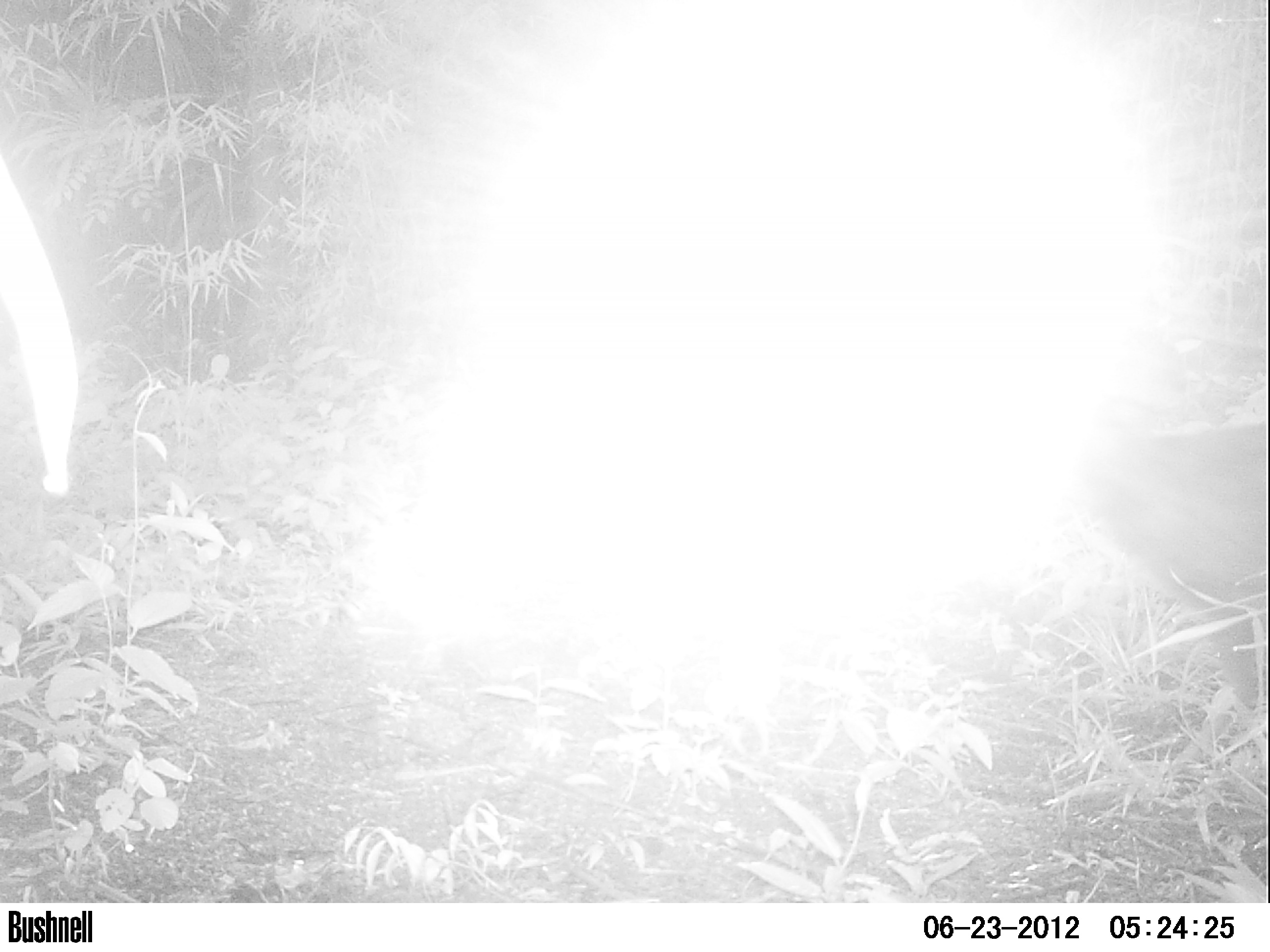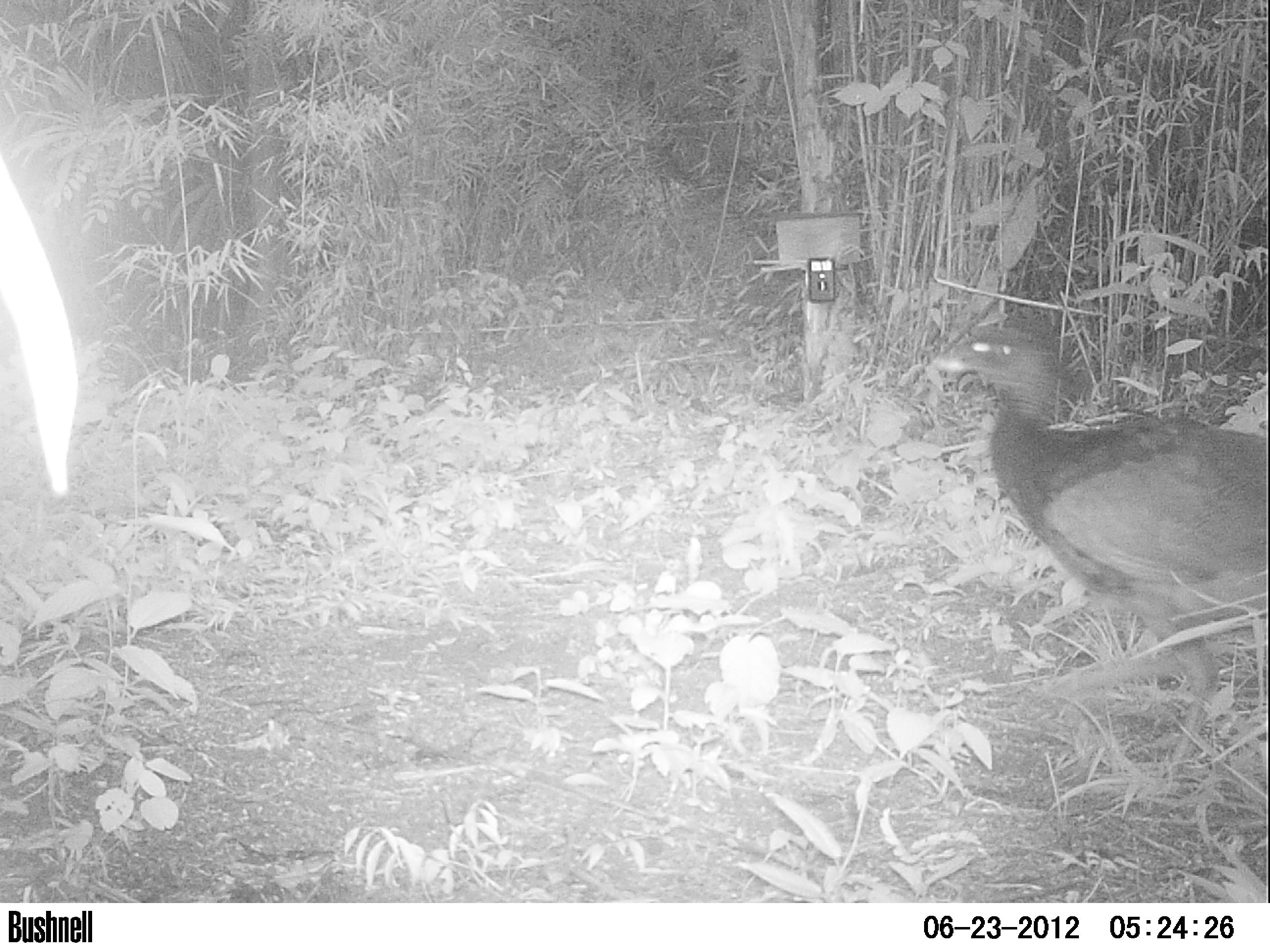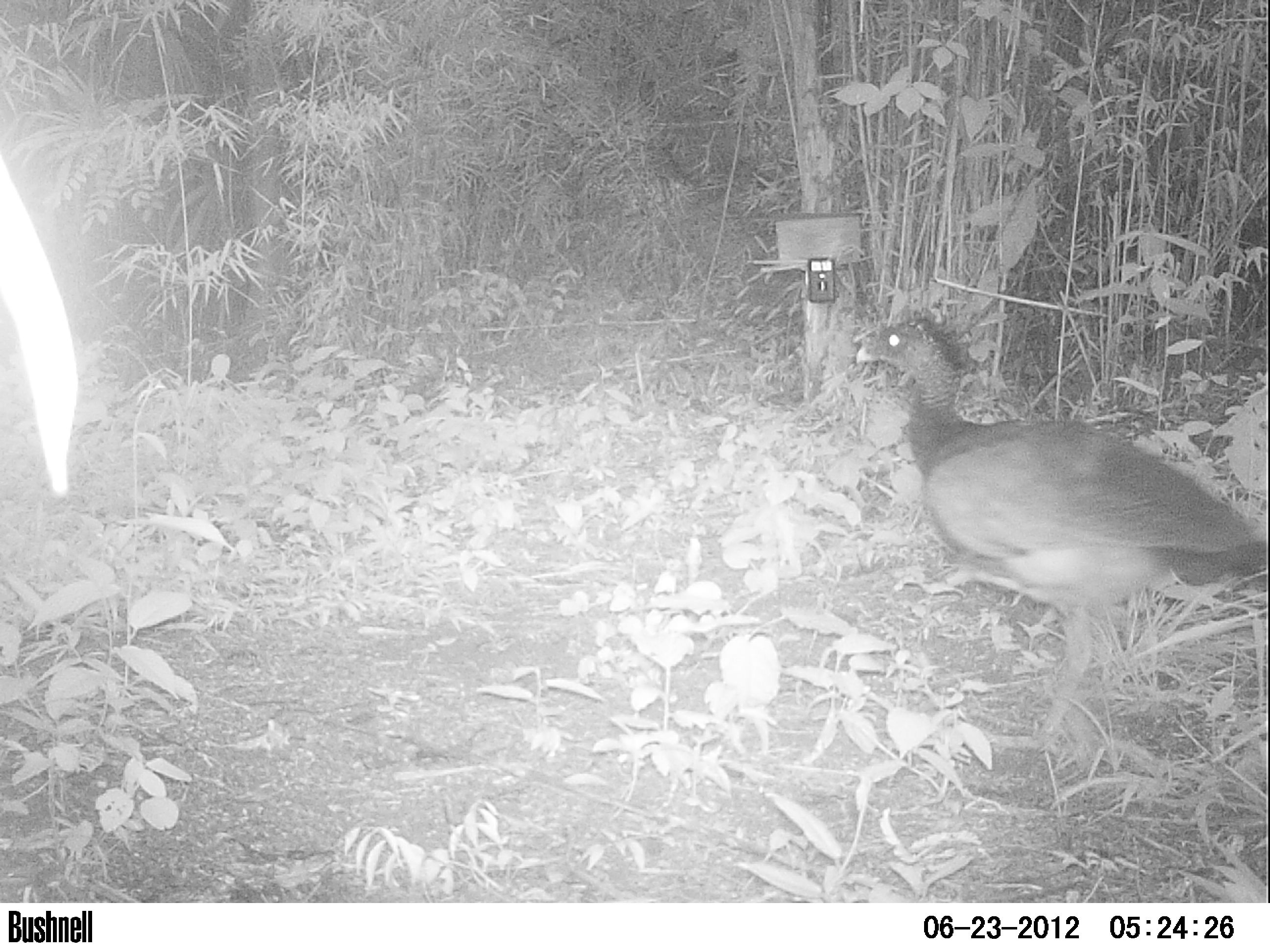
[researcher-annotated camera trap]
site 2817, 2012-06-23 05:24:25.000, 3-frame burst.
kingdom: Animalia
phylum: Chordata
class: Aves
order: Galliformes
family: Cracidae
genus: Crax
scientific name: Crax rubra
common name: great curassow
Crax rubra (great curassow), count 1, age adult, sex female.